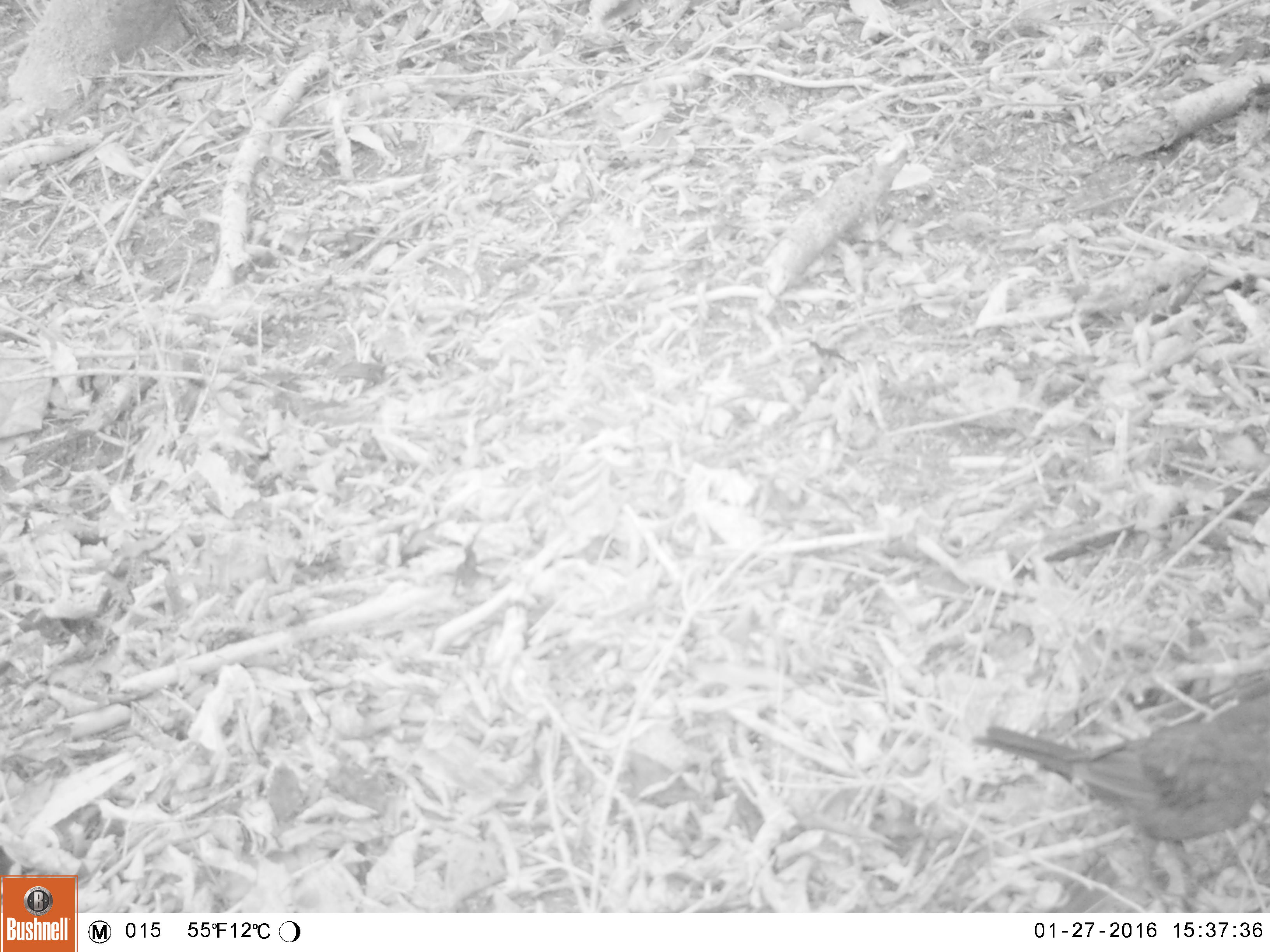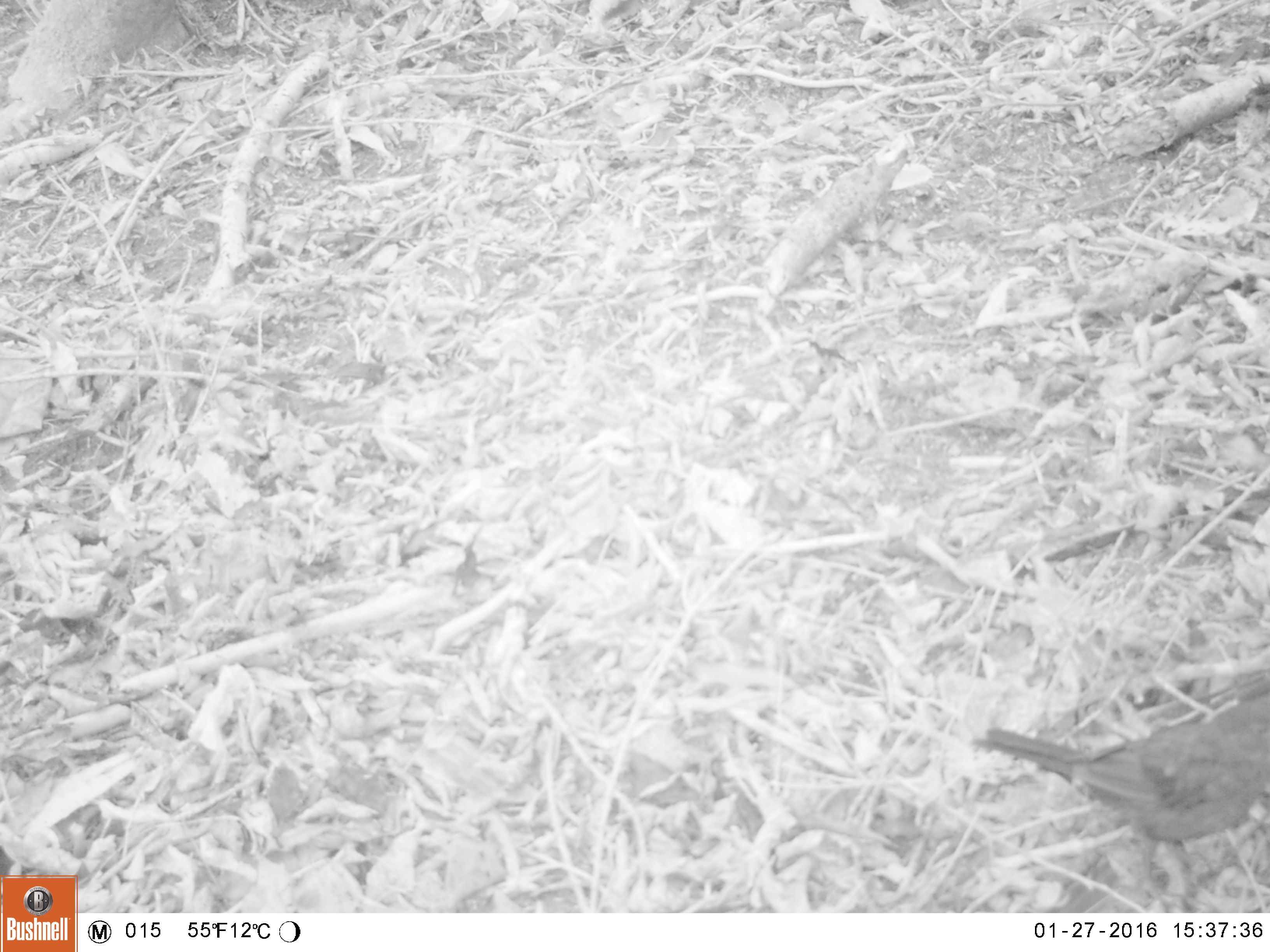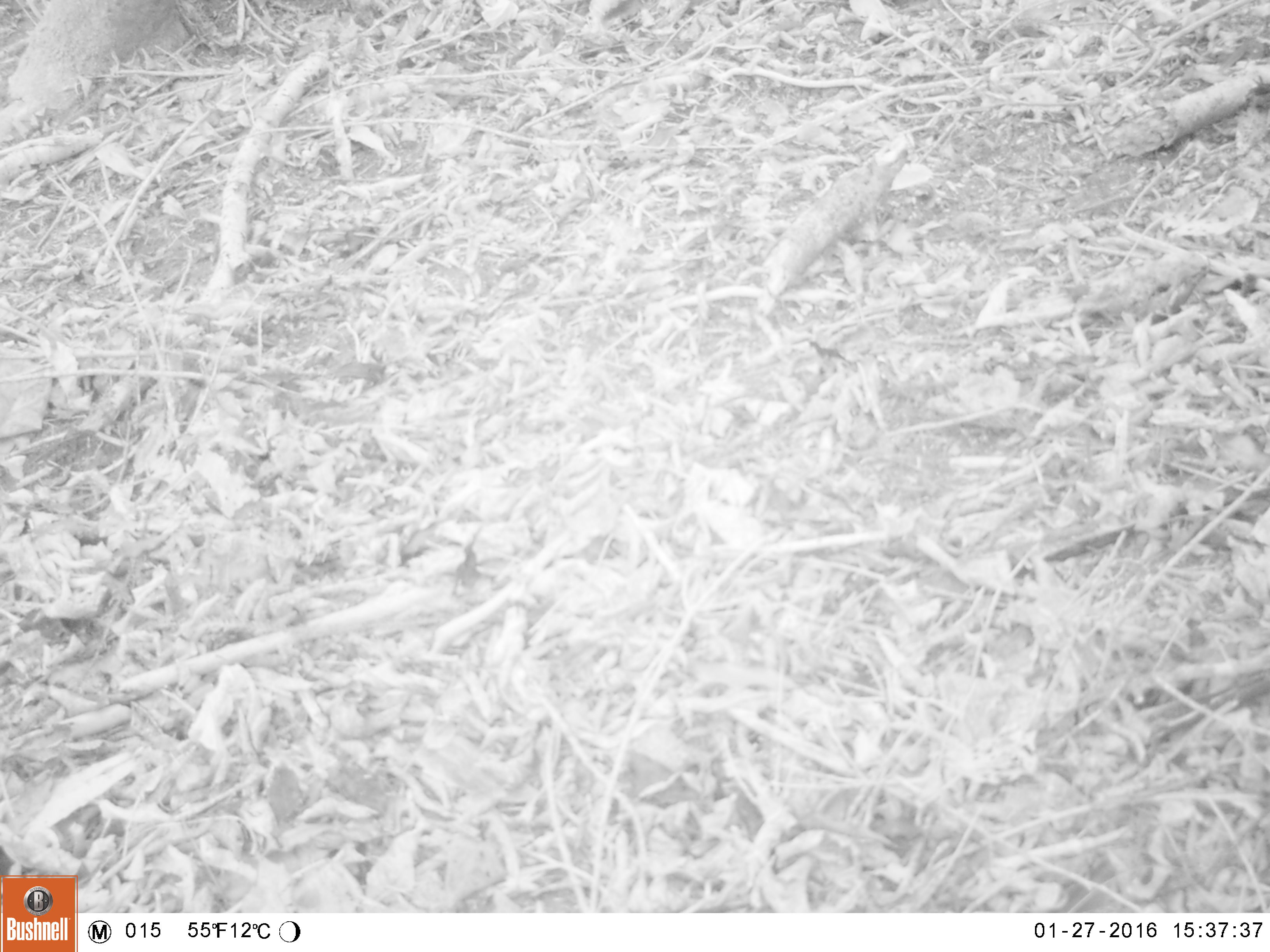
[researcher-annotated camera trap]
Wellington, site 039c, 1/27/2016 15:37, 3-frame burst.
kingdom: Animalia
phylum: Chordata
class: Aves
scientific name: Aves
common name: bird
Bird (Aves).